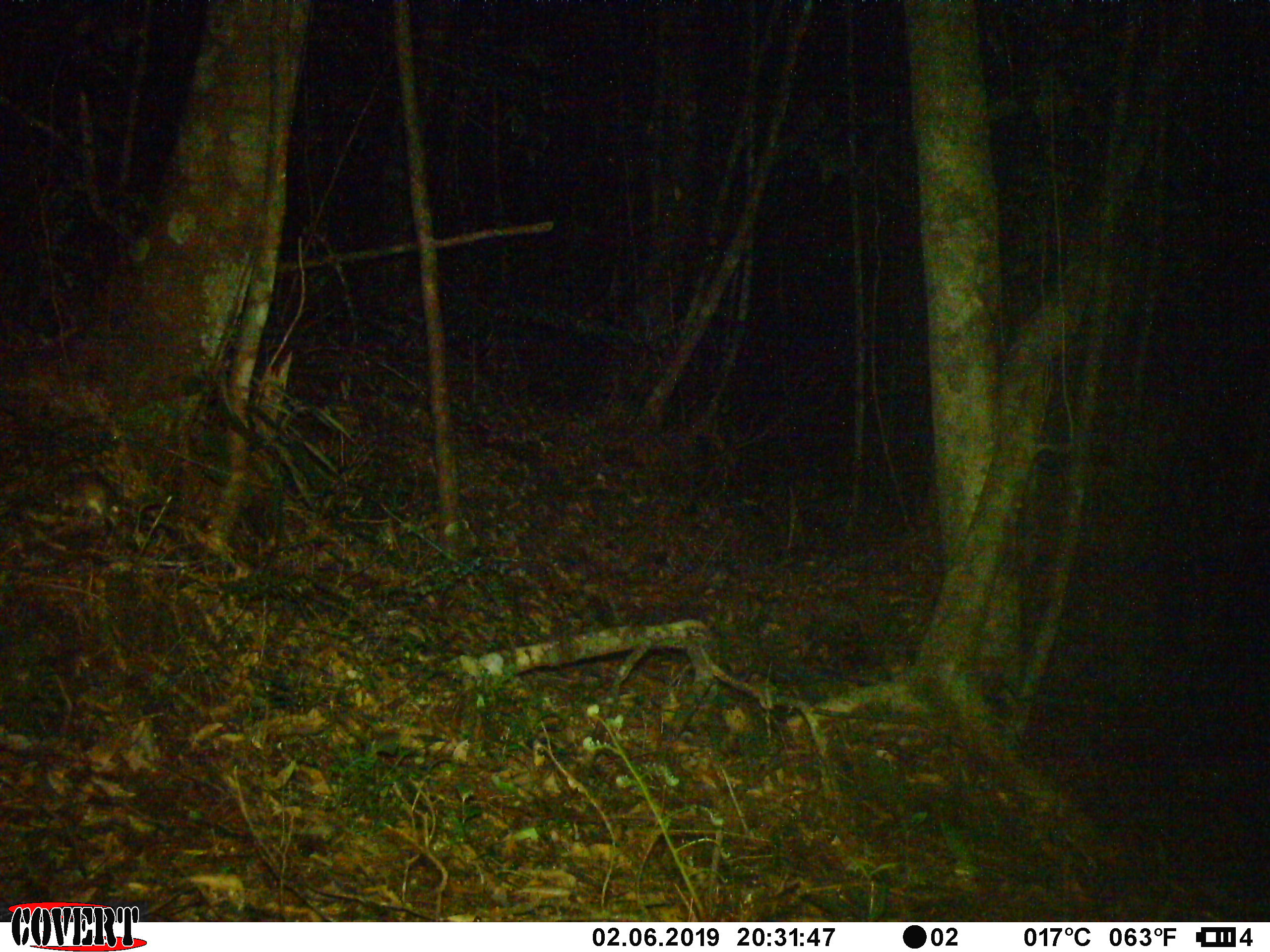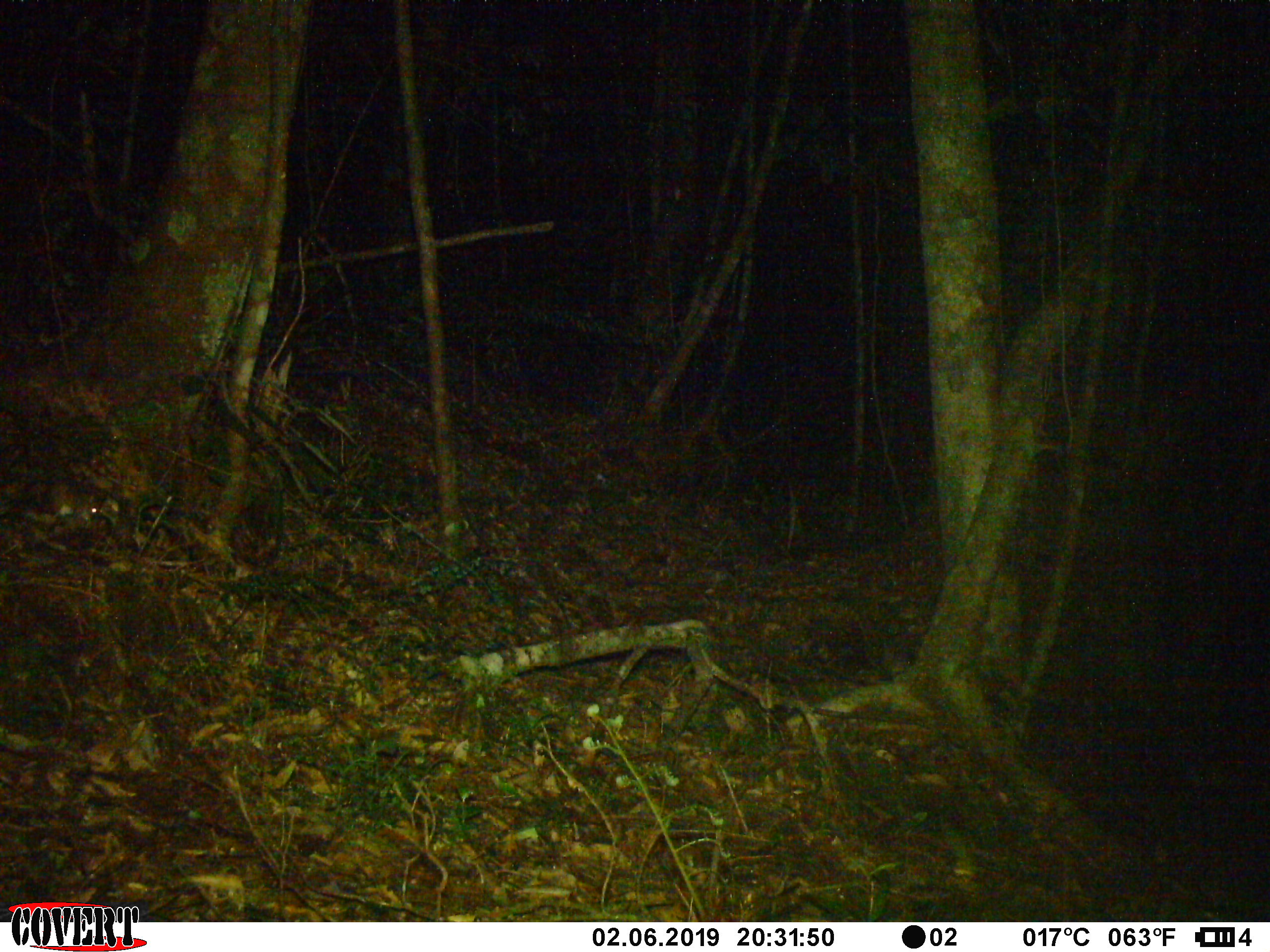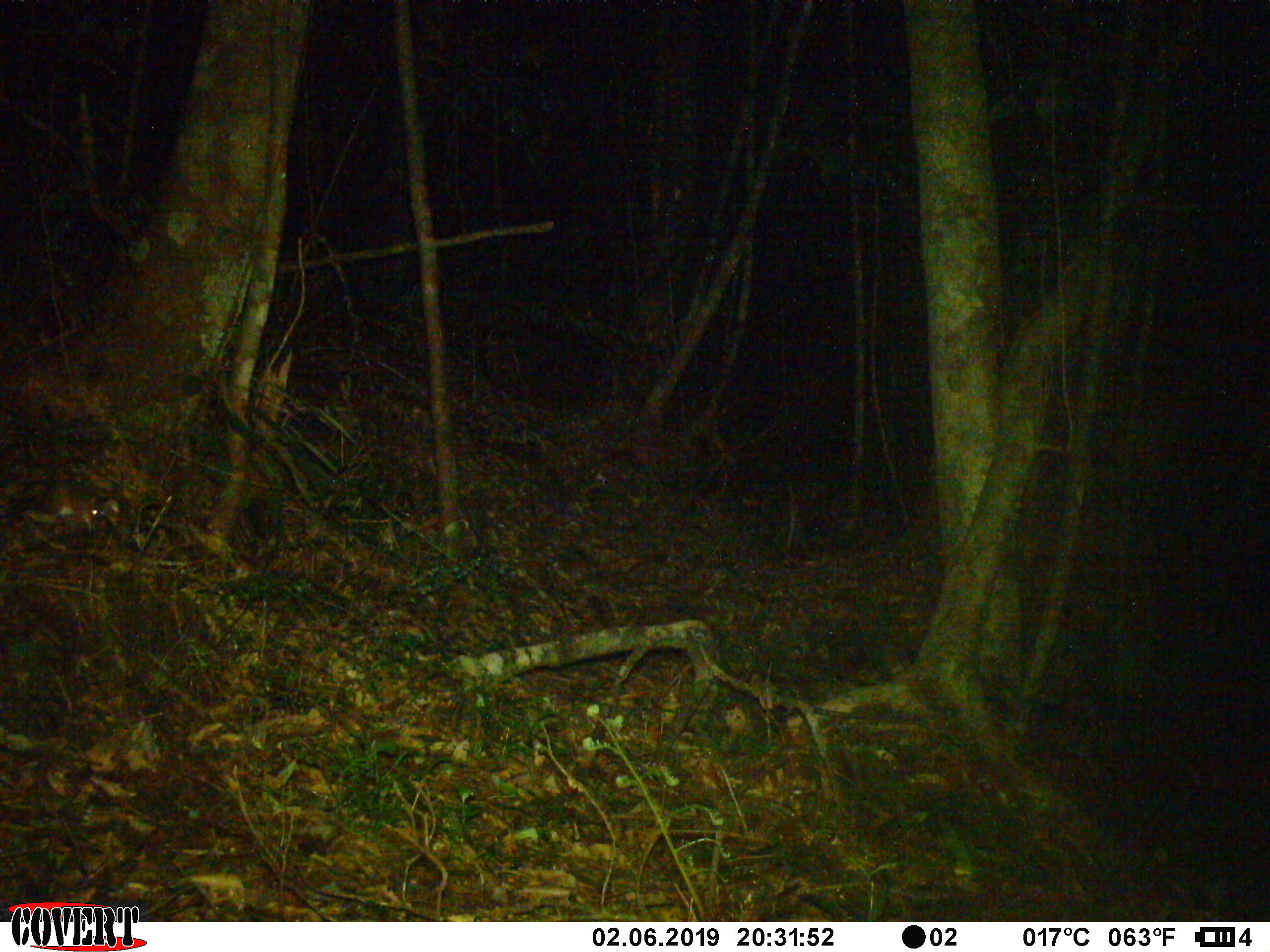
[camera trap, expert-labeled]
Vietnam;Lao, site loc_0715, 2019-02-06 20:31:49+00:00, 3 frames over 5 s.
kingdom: Animalia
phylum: Chordata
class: Mammalia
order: Rodentia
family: Muridae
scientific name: Muridae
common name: old-world mice and rats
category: unidentified murid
Unidentified murid (old-world mice and rats) (Muridae). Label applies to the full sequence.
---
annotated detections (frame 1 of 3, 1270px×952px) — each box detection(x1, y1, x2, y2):
unidentified murid: detection(8, 470, 121, 527)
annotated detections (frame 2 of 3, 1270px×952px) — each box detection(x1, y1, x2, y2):
unidentified murid: detection(49, 479, 99, 520)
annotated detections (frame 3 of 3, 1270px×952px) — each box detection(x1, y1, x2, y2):
unidentified murid: detection(55, 487, 104, 528)